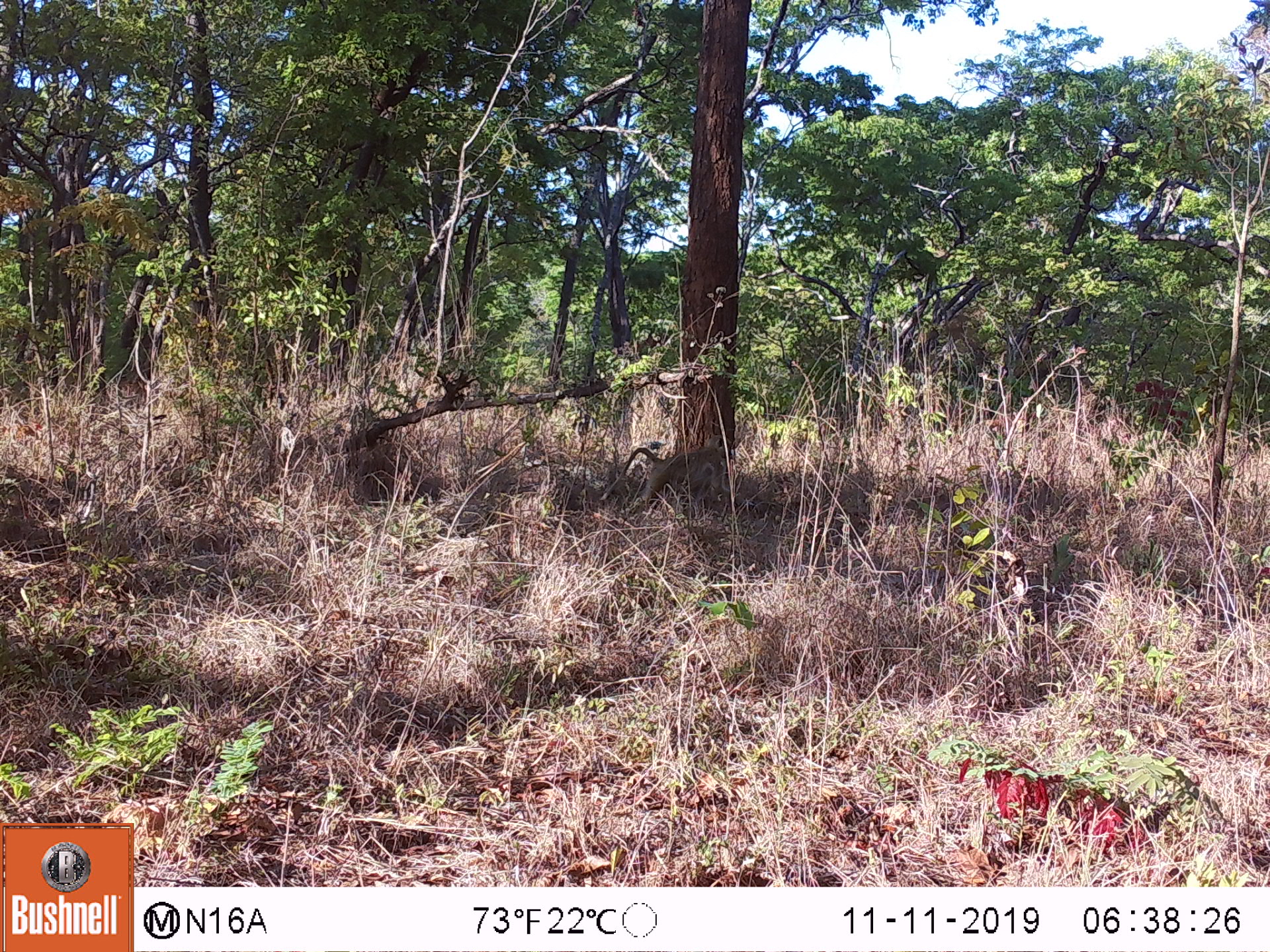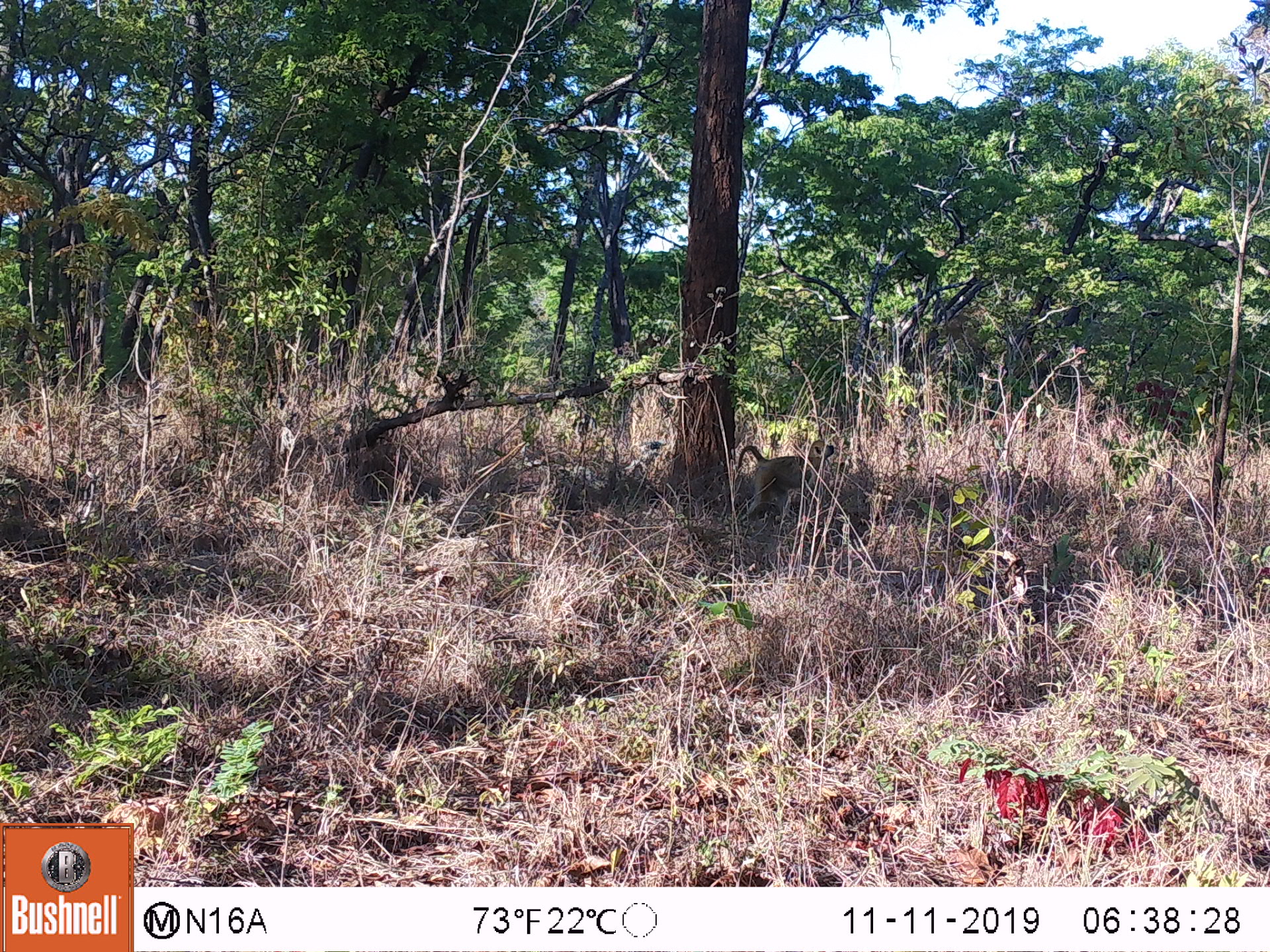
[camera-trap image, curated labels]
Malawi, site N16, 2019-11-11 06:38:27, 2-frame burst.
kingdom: Animalia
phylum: Chordata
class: Mammalia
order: Primates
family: Cercopithecidae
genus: Papio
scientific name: Papio cynocephalus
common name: yellow baboon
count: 1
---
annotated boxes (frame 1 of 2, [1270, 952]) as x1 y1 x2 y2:
yellow baboon: 608 433 739 515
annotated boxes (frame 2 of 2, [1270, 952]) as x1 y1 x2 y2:
yellow baboon: 731 437 836 528